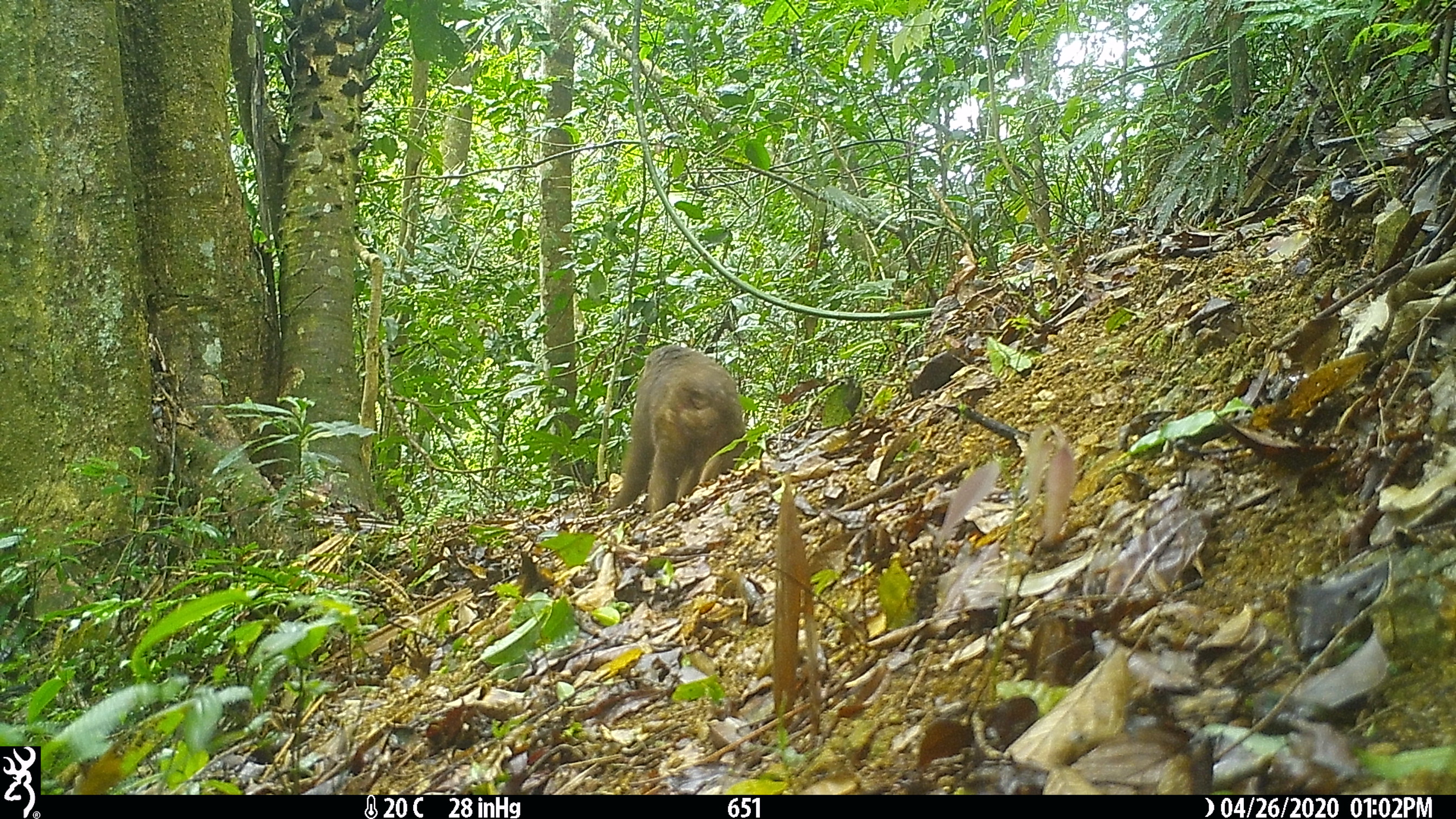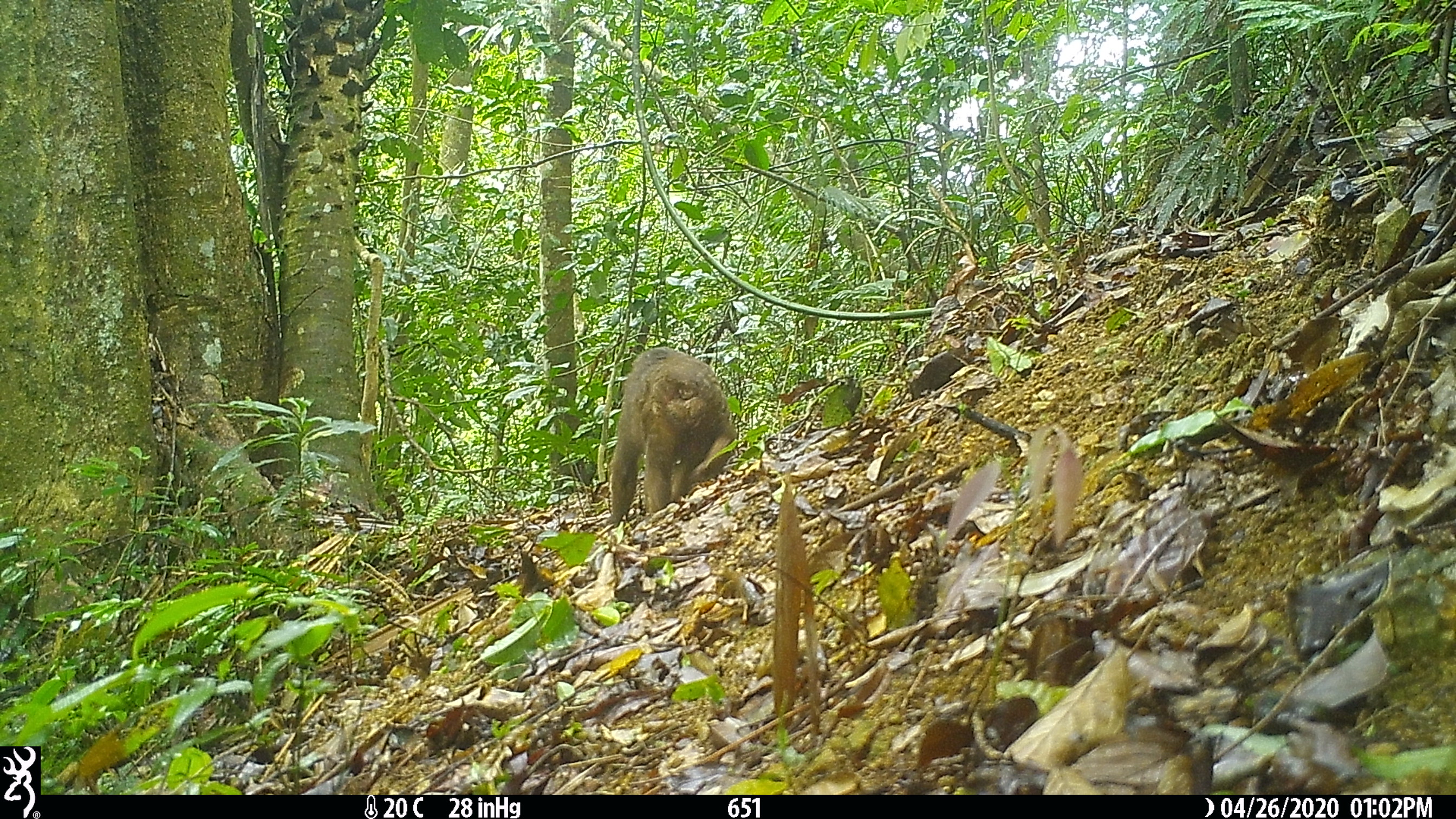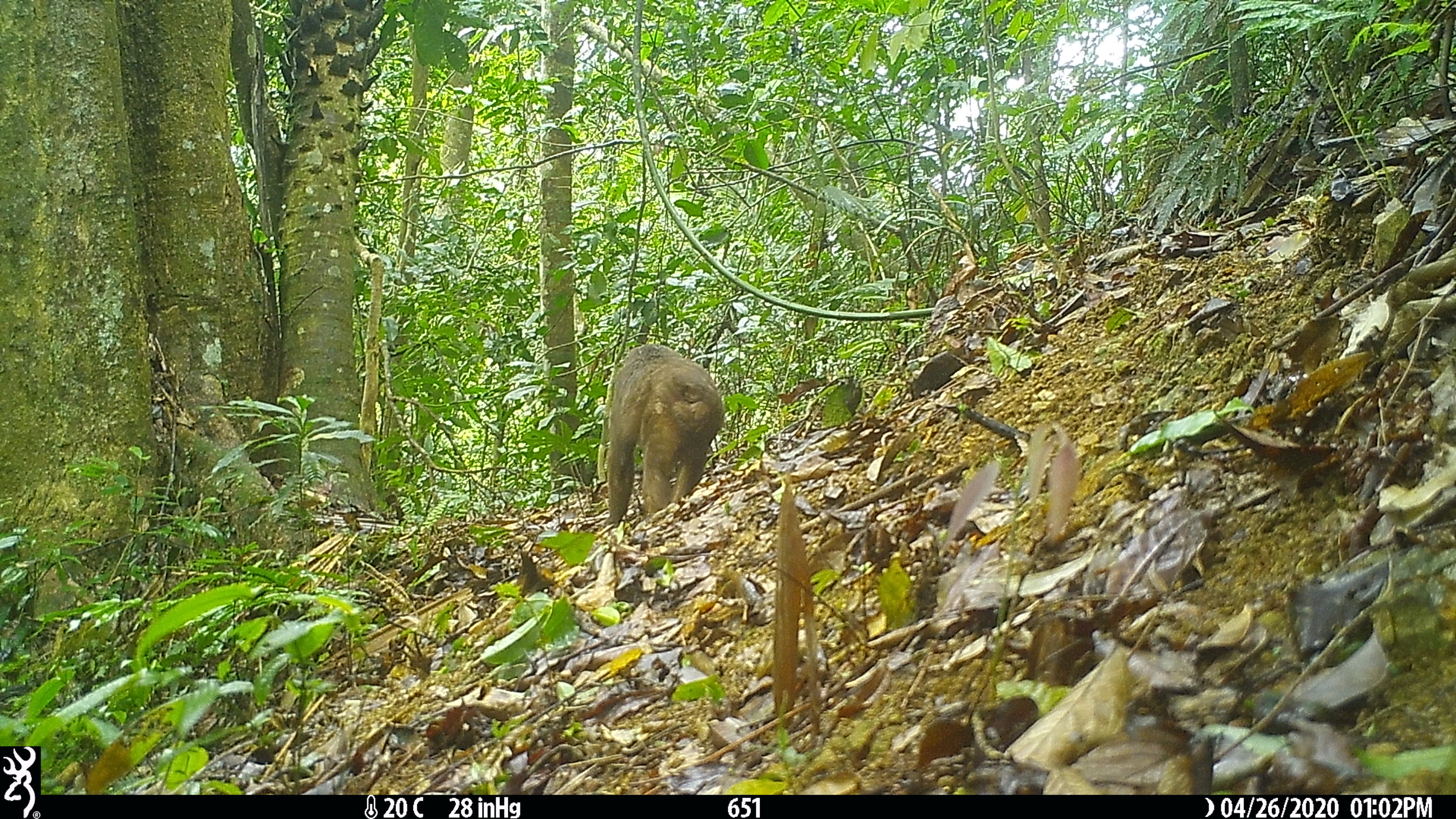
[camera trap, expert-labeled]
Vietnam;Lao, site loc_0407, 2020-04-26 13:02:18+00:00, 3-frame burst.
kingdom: Animalia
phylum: Chordata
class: Mammalia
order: Primates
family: Cercopithecidae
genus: Macaca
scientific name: Macaca arctoides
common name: stump-tailed macaque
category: stump tailed macaque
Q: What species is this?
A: Stump tailed macaque (stump-tailed macaque) (Macaca arctoides).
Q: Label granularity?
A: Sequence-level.